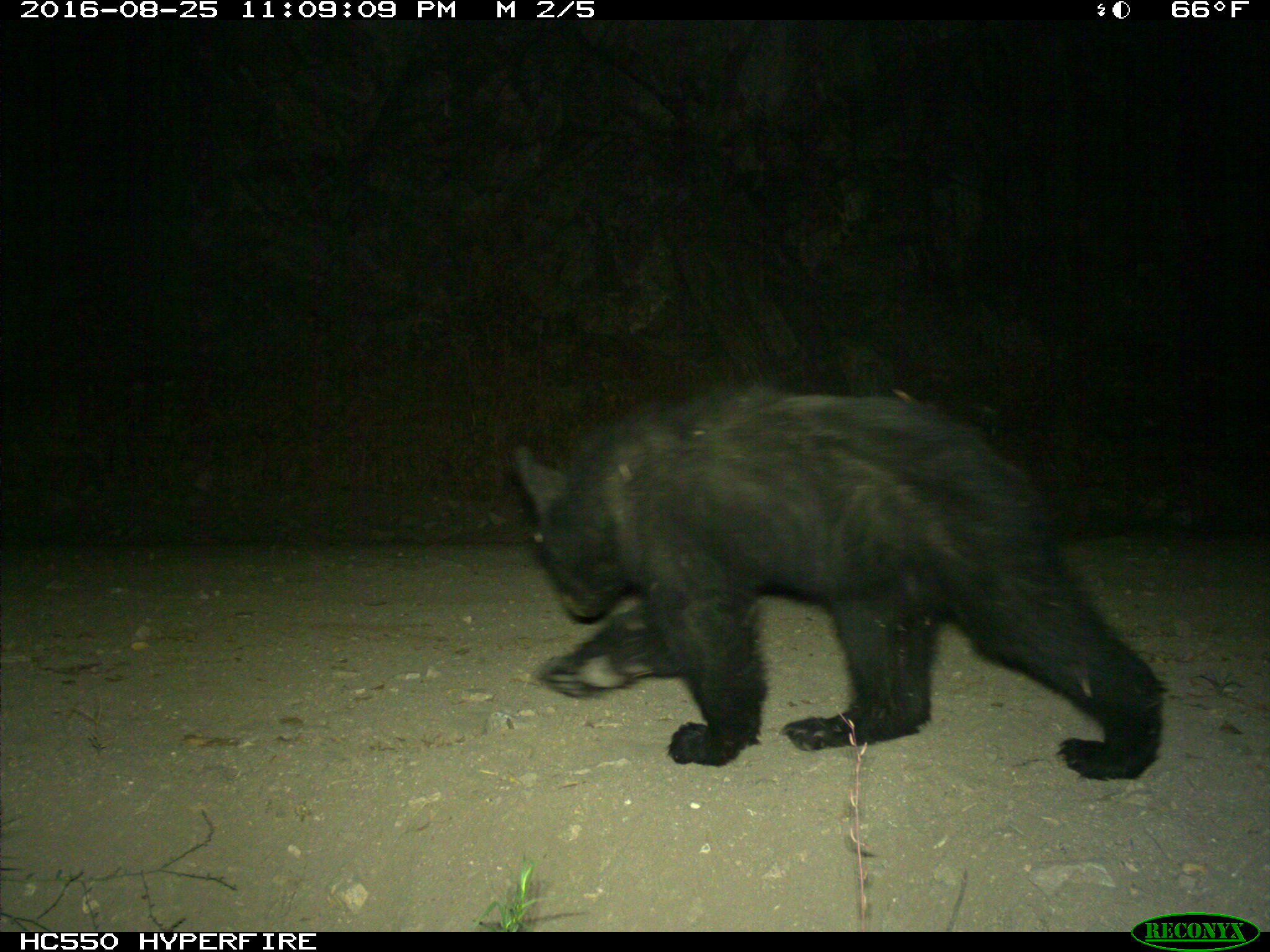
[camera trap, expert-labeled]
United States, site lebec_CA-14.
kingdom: Animalia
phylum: Chordata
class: Mammalia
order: Carnivora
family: Ursidae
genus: Ursus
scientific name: Ursus americanus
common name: american black bear